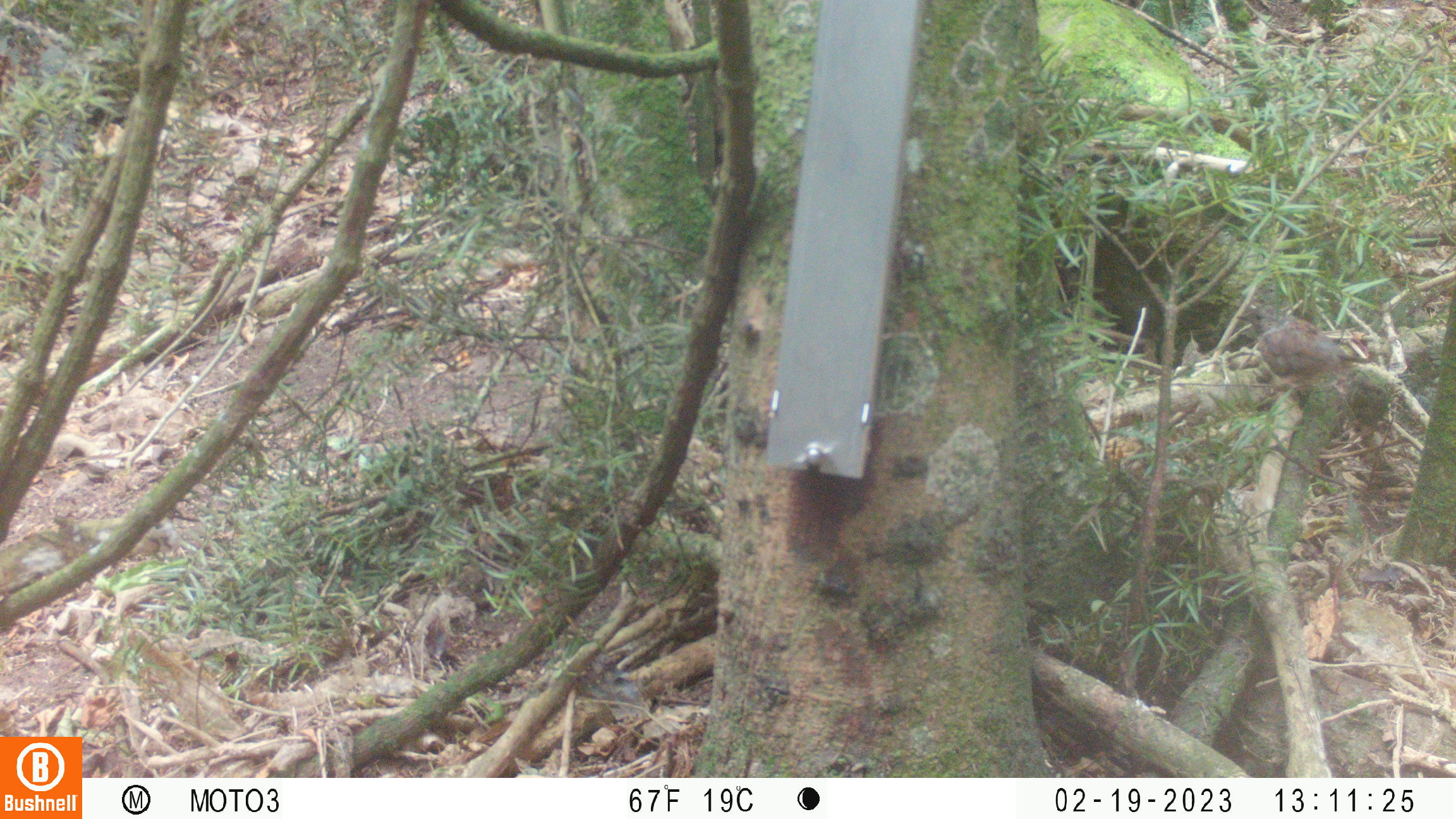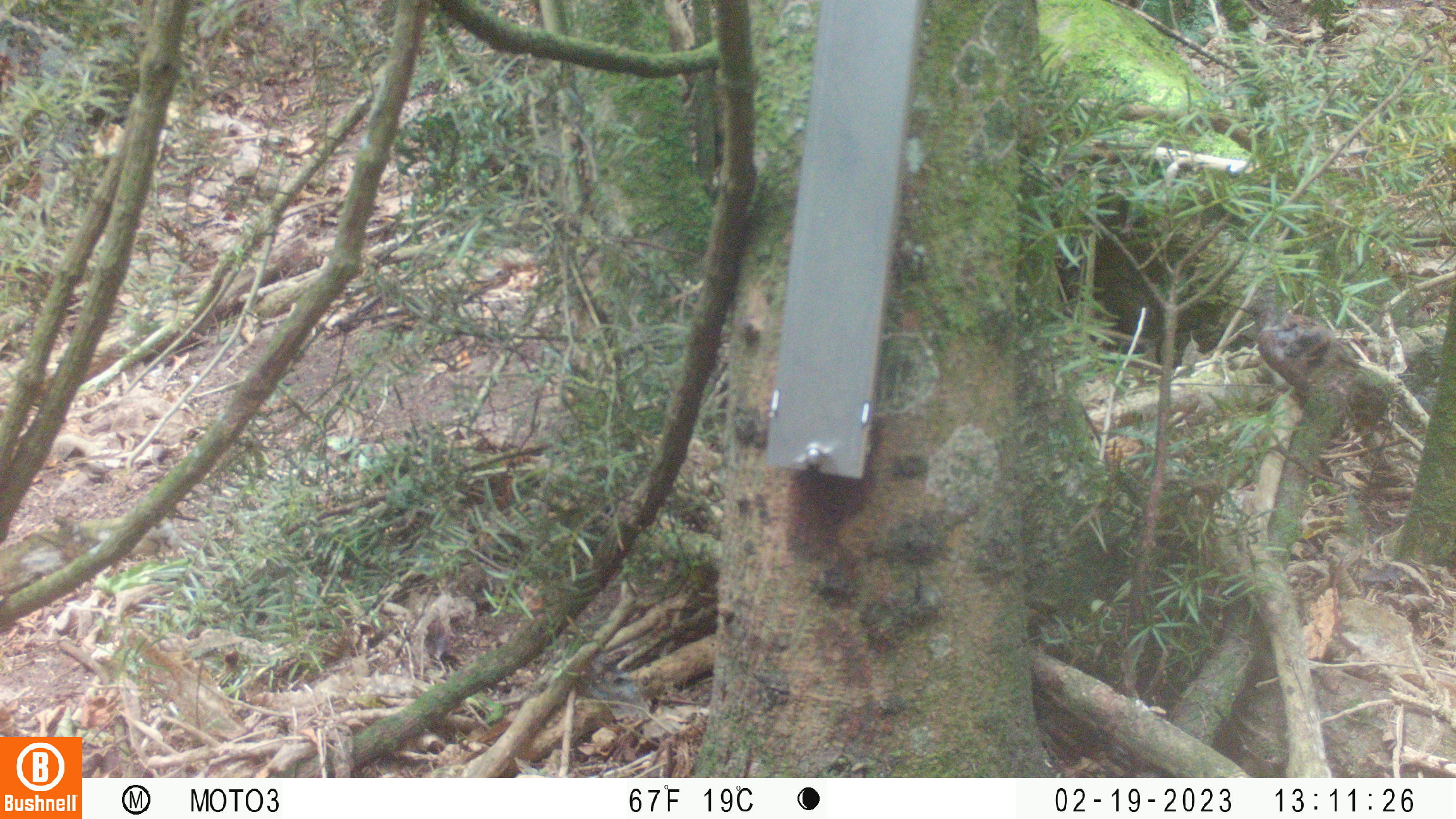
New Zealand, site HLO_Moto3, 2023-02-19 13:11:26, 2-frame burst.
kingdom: Animalia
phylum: Chordata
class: Aves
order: Passeriformes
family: Prunellidae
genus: Prunella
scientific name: Prunella modularis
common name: dunnock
Dunnock (Prunella modularis).